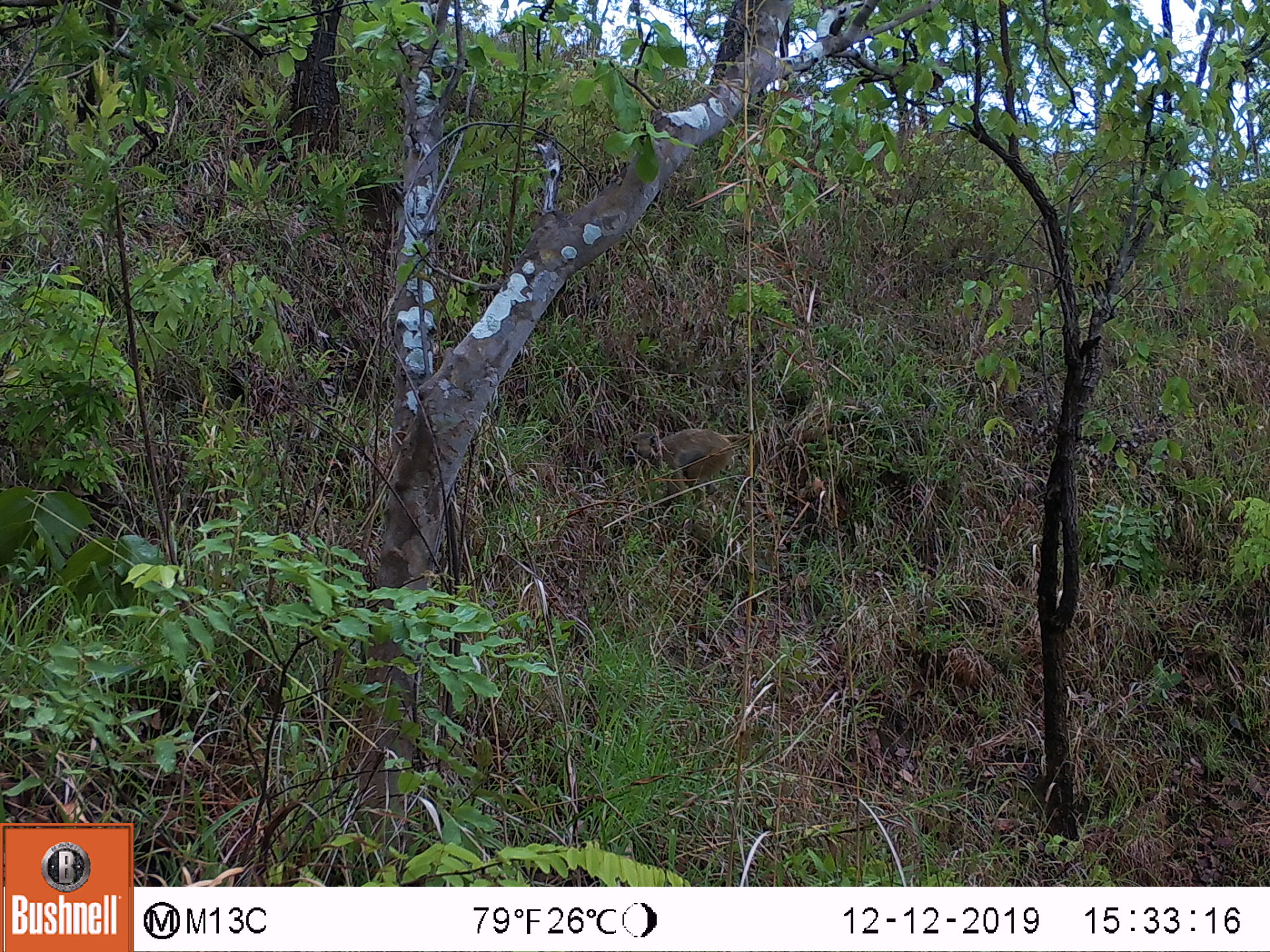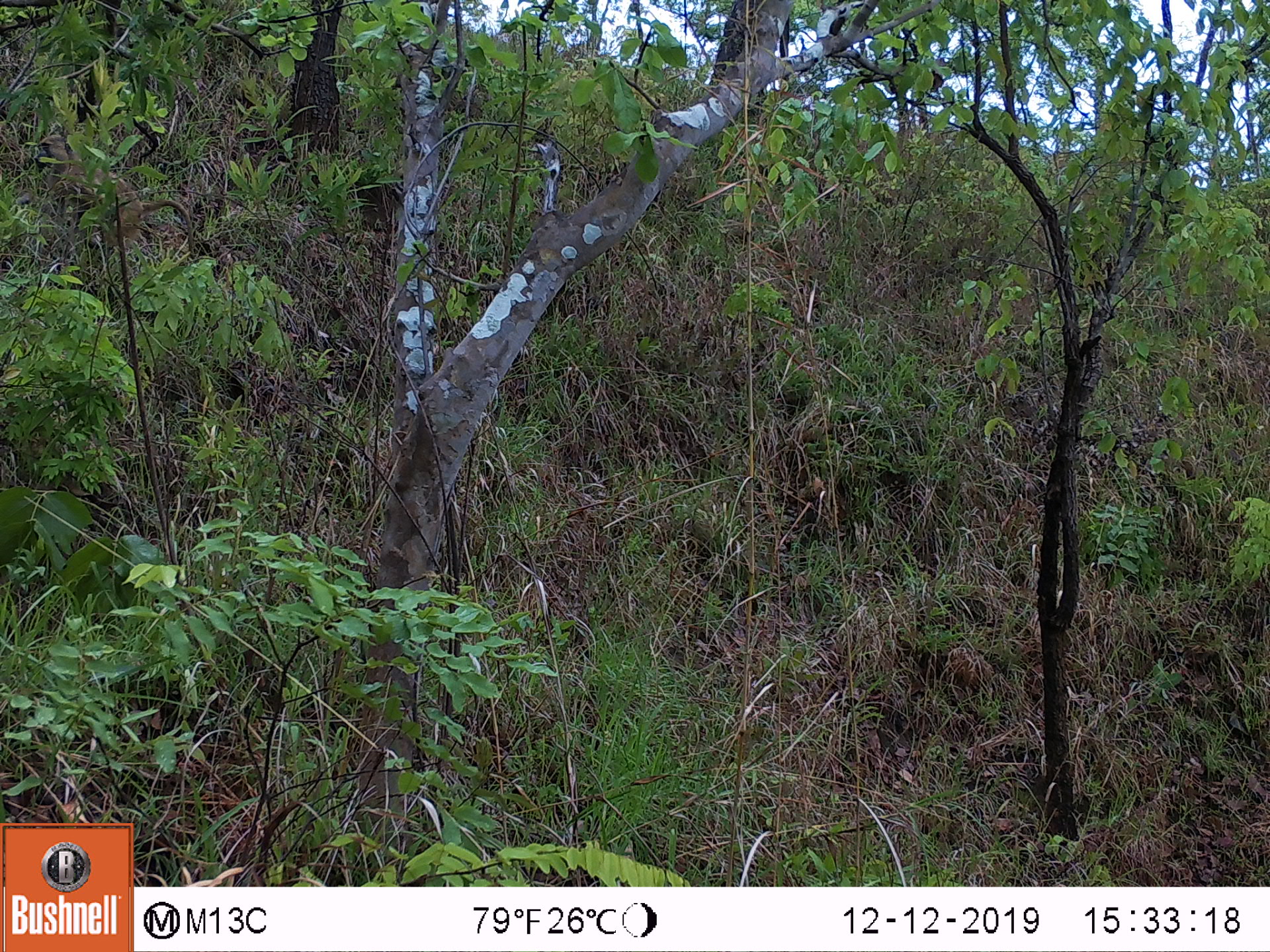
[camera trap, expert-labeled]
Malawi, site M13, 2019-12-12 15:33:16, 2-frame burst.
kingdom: Animalia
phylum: Chordata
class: Mammalia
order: Primates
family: Cercopithecidae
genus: Papio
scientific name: Papio cynocephalus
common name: yellow baboon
Yellow baboon (Papio cynocephalus), count 1.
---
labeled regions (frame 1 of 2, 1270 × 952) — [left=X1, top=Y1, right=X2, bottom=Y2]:
yellow baboon: [left=624, top=419, right=757, bottom=489]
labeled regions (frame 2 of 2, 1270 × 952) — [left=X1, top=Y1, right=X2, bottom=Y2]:
yellow baboon: [left=34, top=126, right=190, bottom=264]